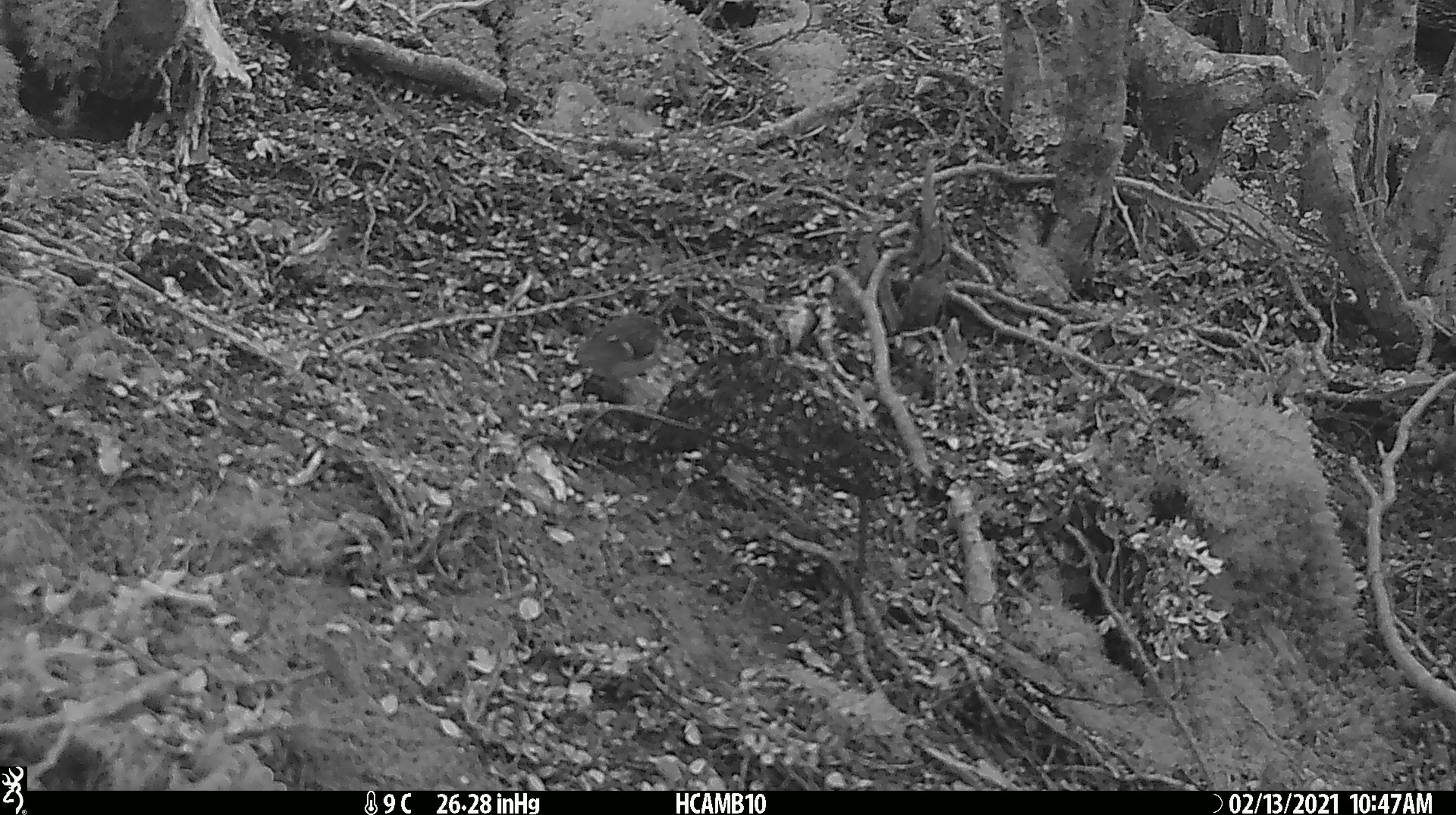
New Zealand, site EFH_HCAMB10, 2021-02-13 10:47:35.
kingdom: Animalia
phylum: Chordata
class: Aves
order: Passeriformes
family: Acanthisittidae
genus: Acanthisitta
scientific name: Acanthisitta chloris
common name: rifleman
Rifleman (Acanthisitta chloris).